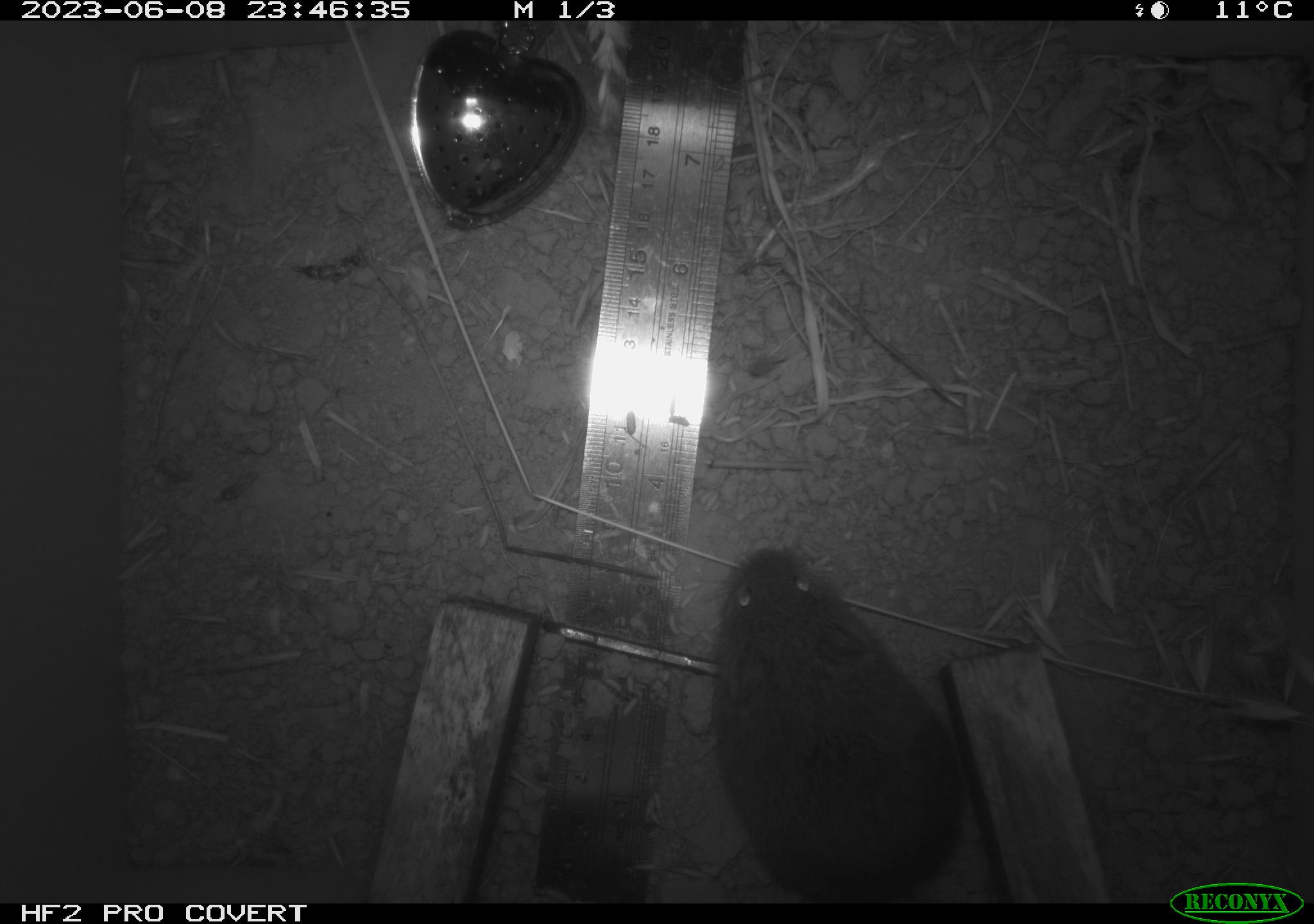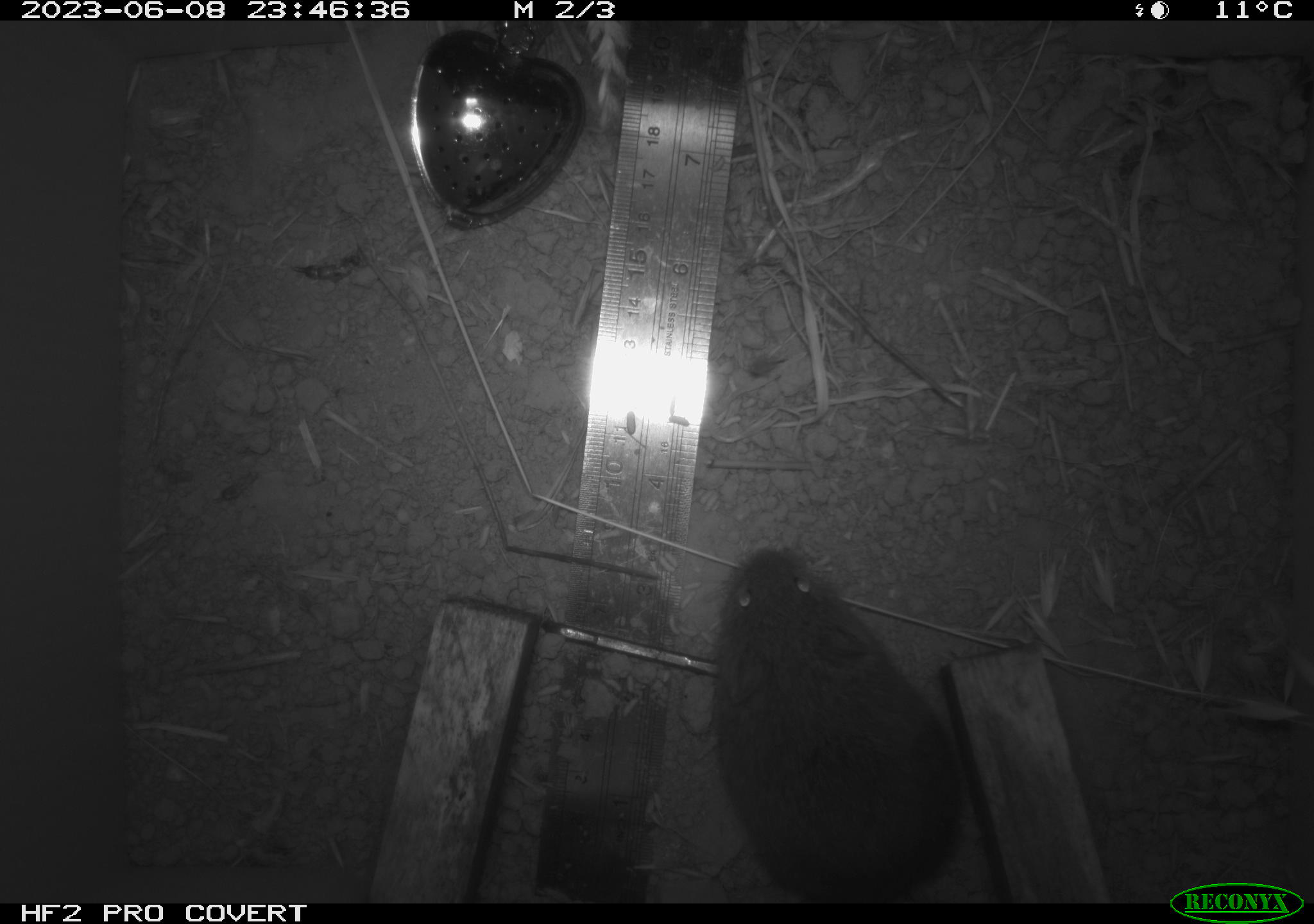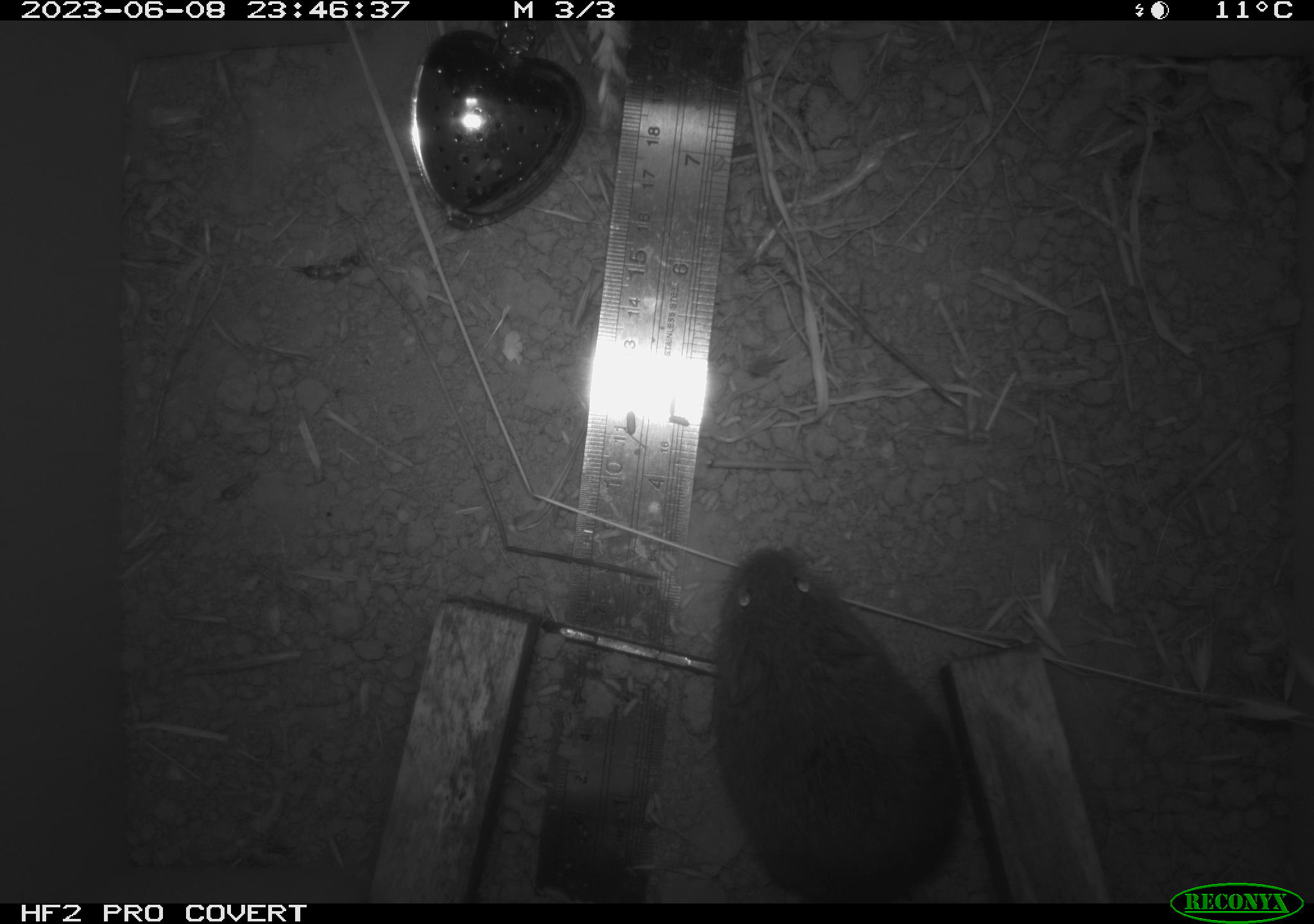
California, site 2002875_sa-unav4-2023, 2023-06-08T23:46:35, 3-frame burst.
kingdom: Animalia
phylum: Chordata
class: Mammalia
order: Rodentia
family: Cricetidae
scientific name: Arvicolinae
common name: voles, lemmings, and muskrats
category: arvicolinae subfamily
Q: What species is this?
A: Arvicolinae subfamily (voles, lemmings, and muskrats) (Arvicolinae).